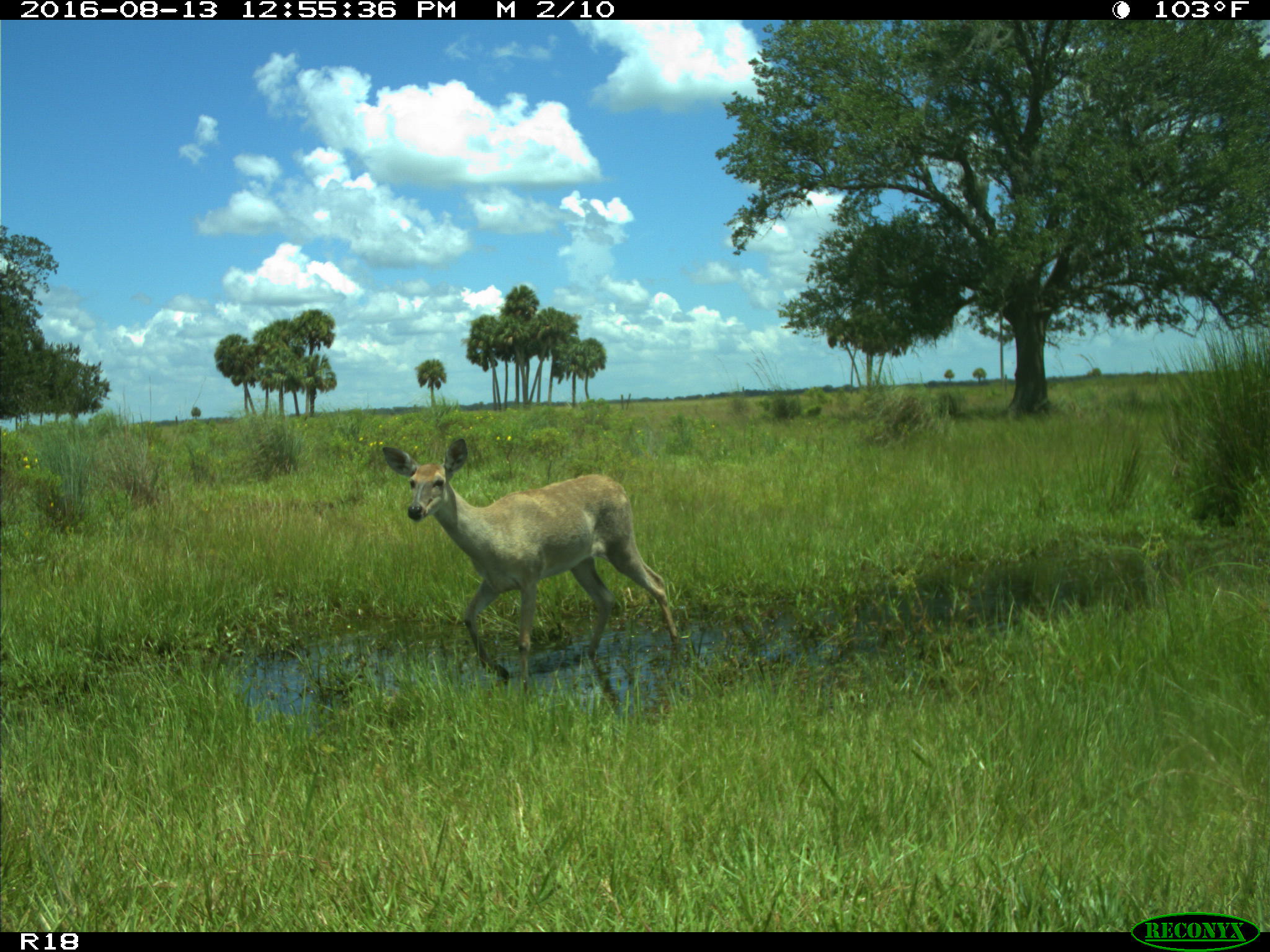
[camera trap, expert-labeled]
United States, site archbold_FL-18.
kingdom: Animalia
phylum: Chordata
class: Mammalia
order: Artiodactyla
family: Cervidae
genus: Odocoileus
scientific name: Odocoileus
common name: deer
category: unidentified deer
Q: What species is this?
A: Unidentified deer (deer) (Odocoileus).